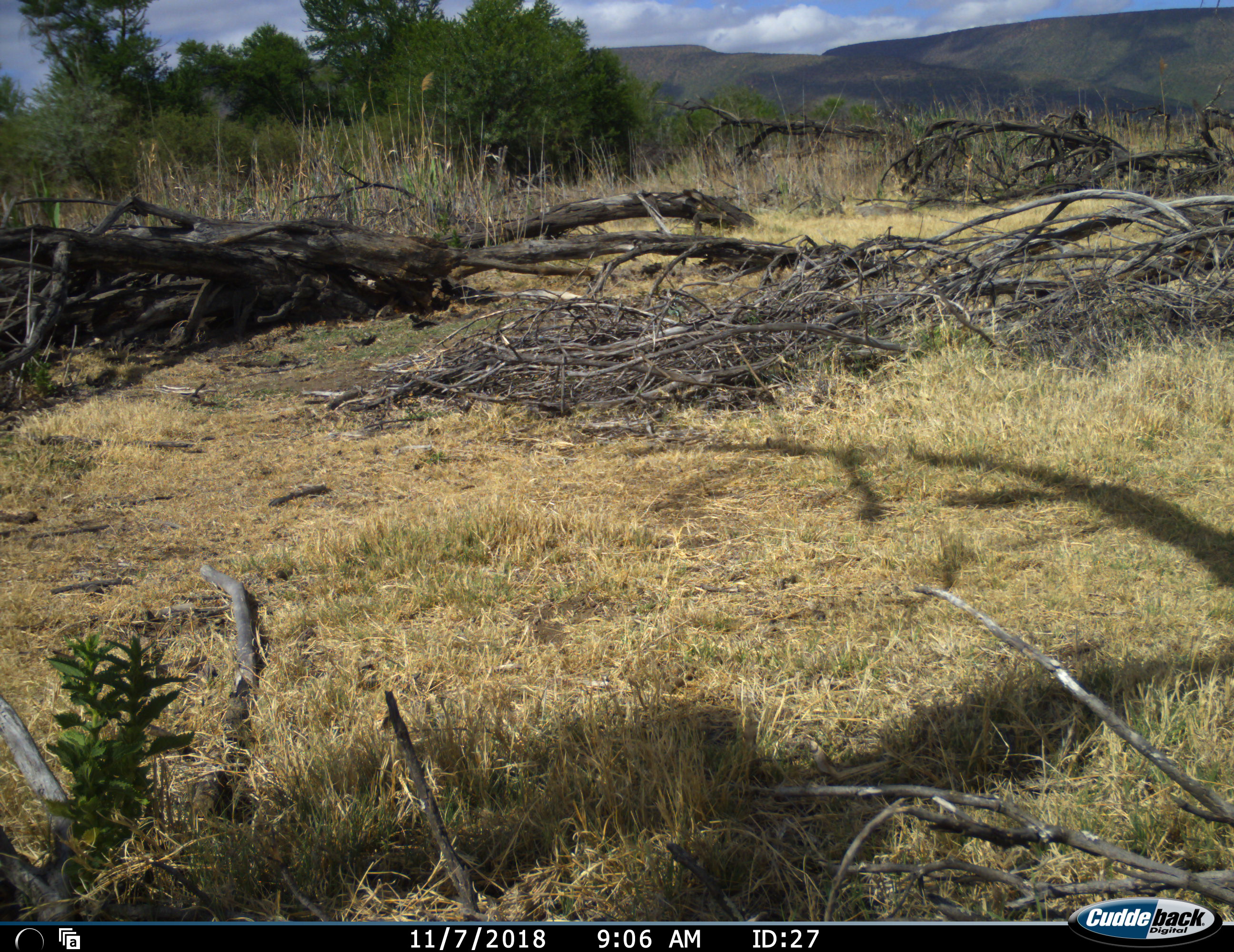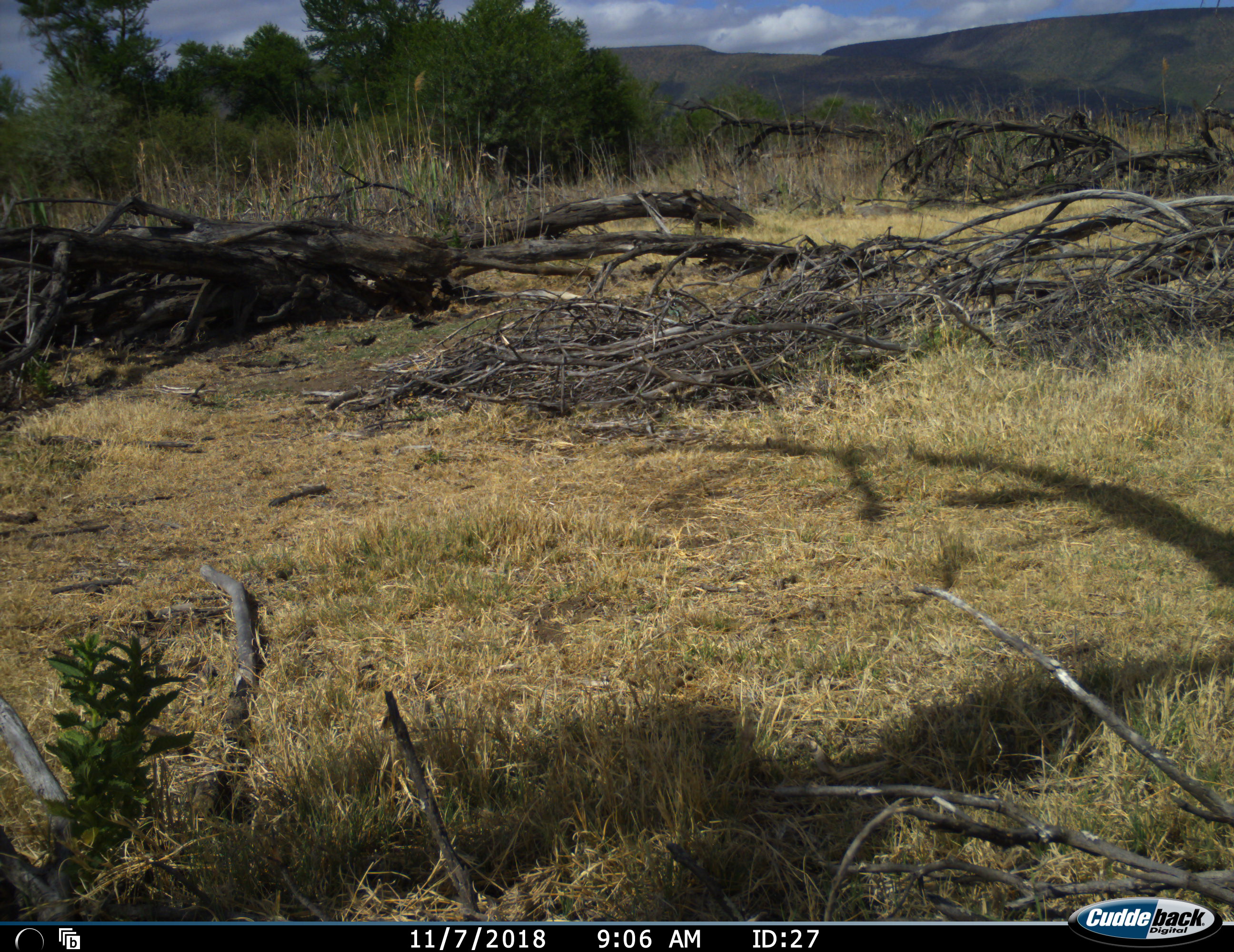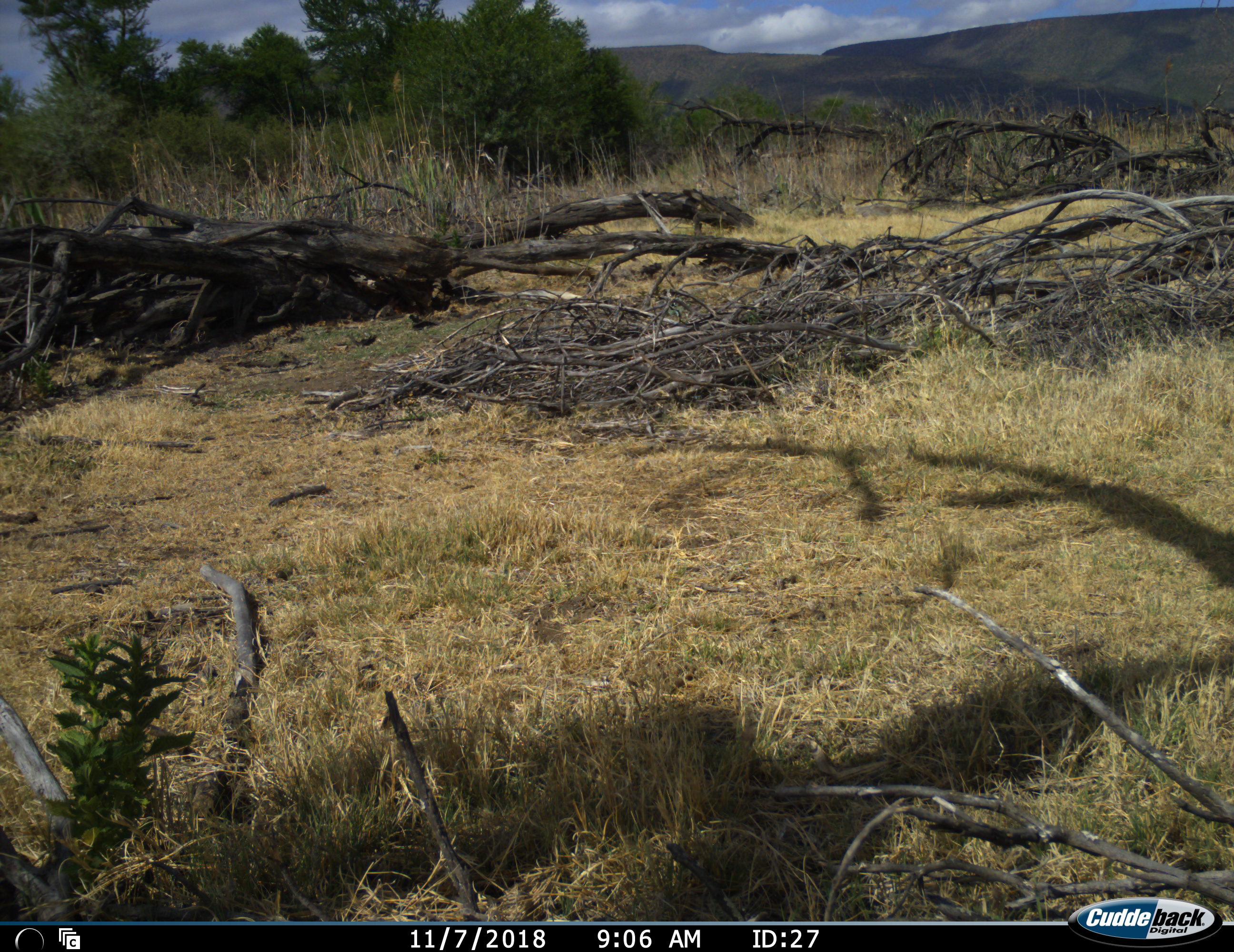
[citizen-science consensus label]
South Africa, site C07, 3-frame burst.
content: no animal present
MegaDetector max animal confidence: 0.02